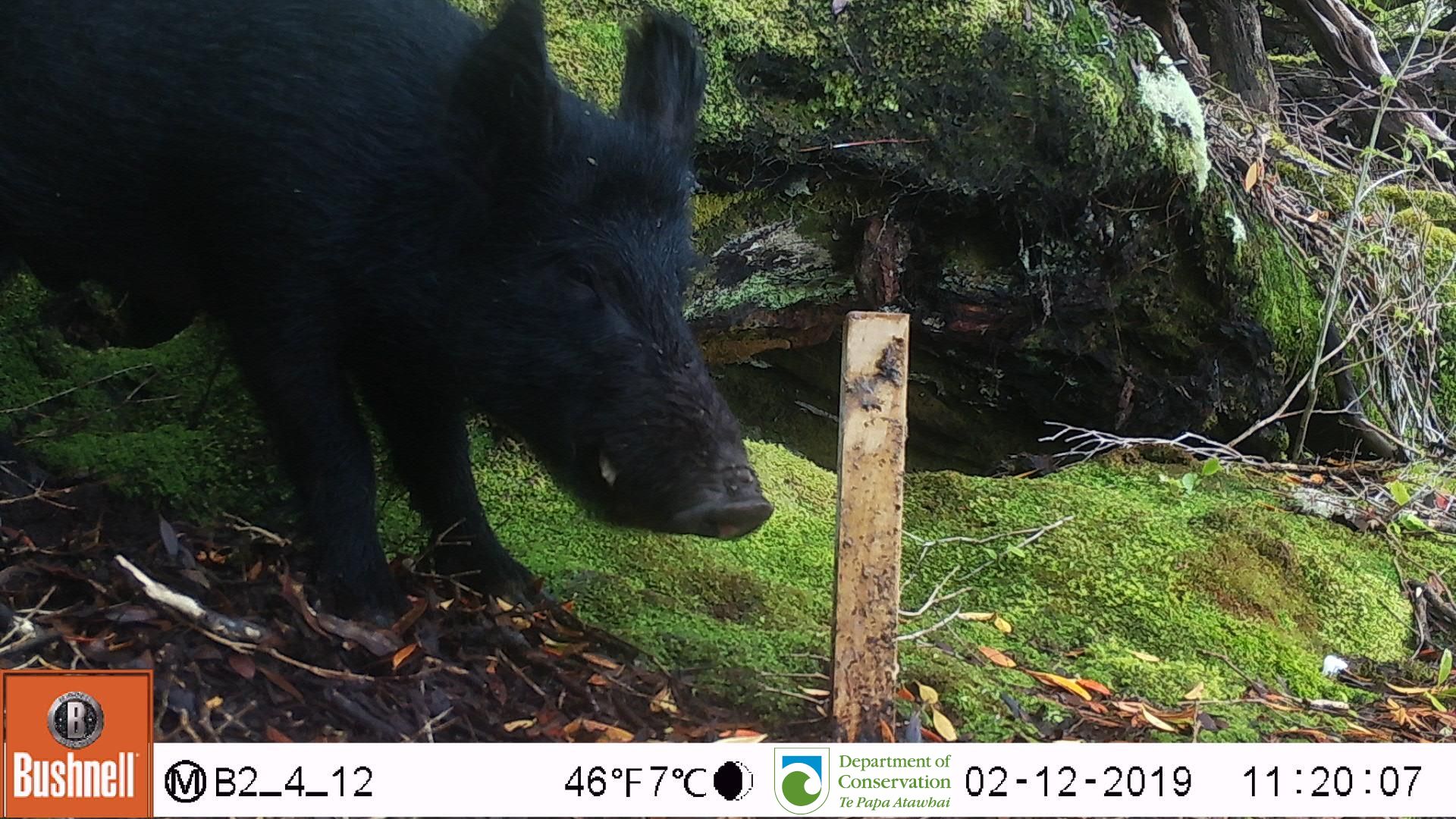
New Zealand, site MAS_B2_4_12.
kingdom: Animalia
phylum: Chordata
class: Mammalia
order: Artiodactyla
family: Suidae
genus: Sus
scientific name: Sus scrofa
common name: pig